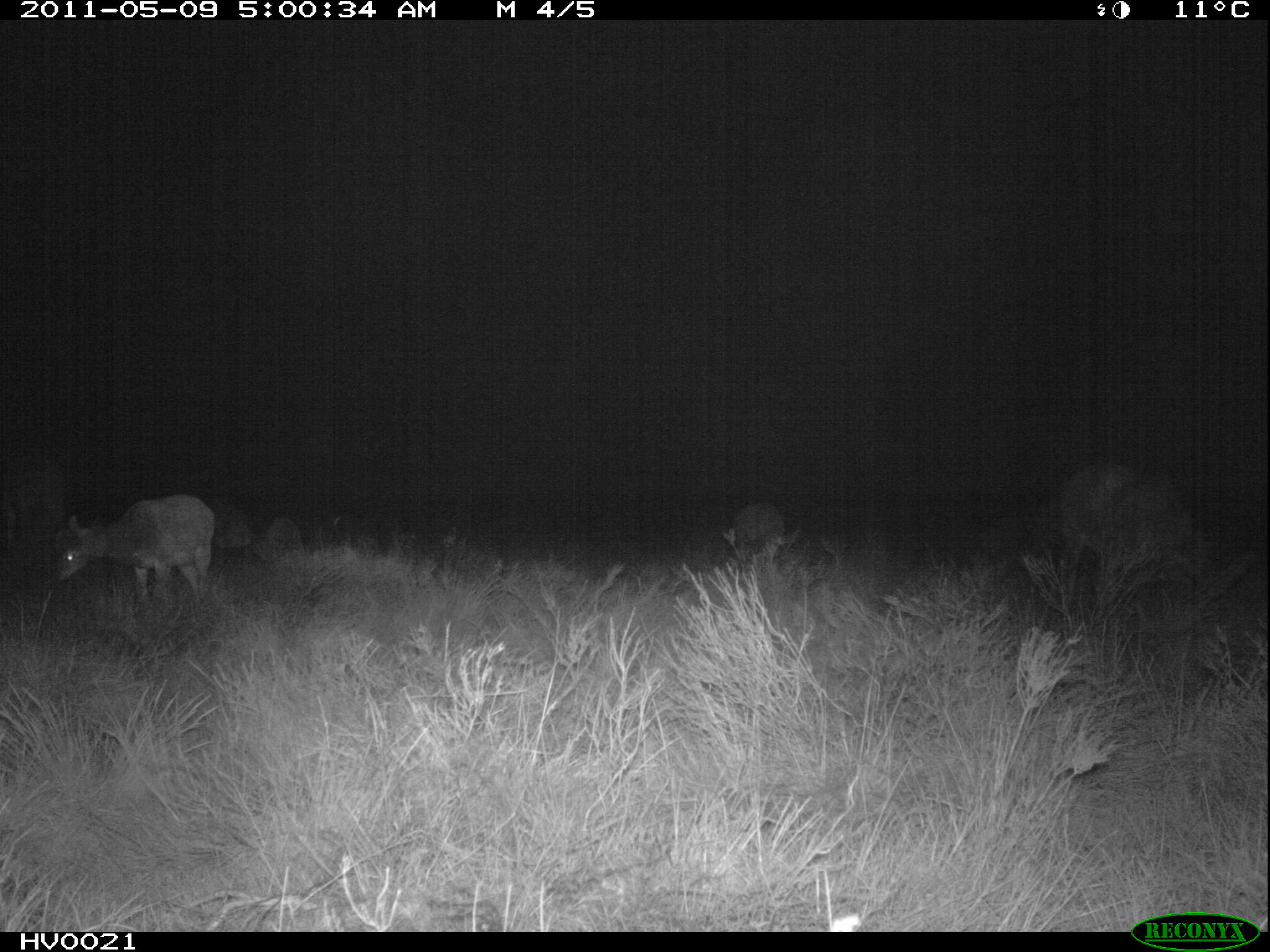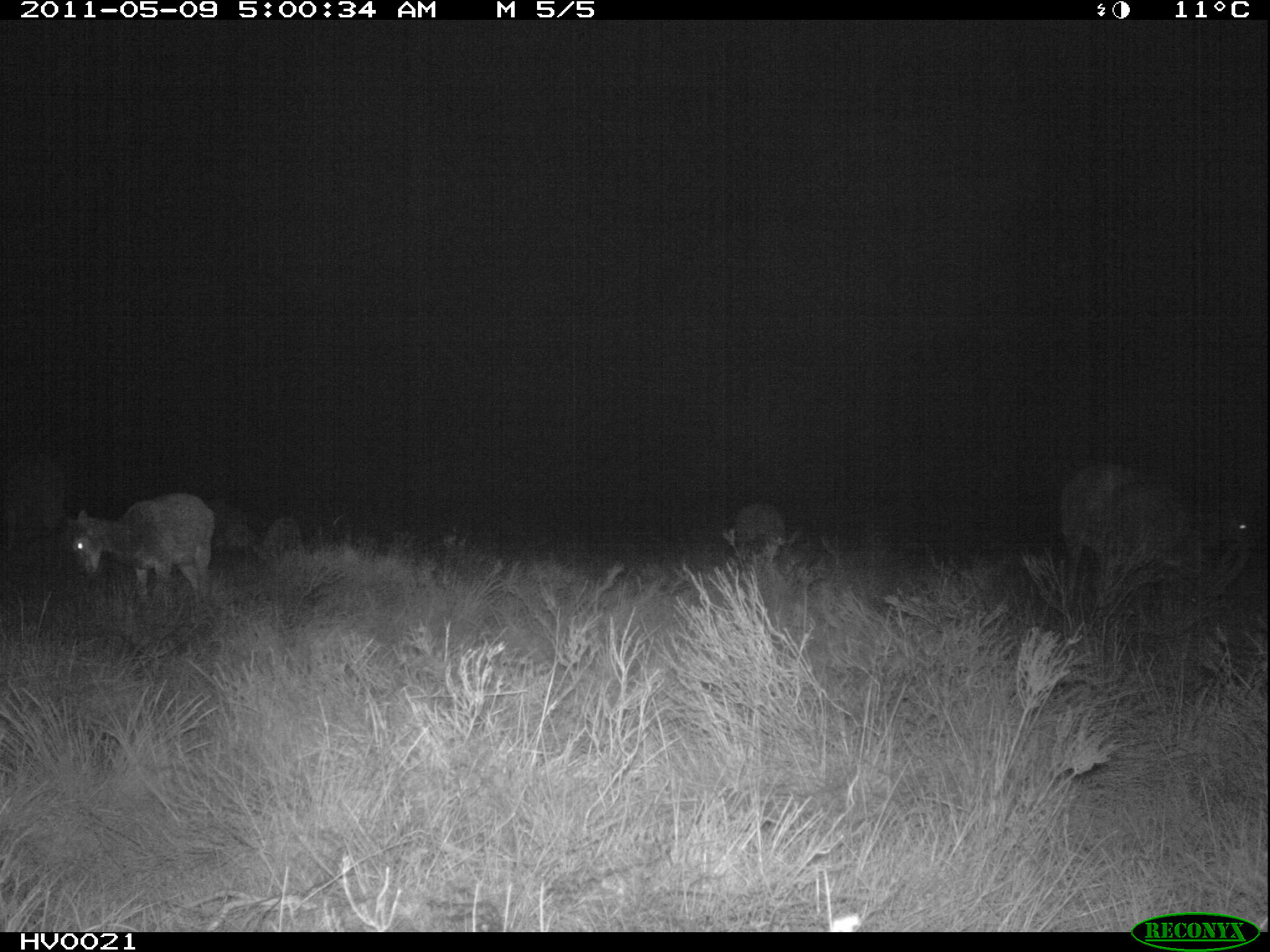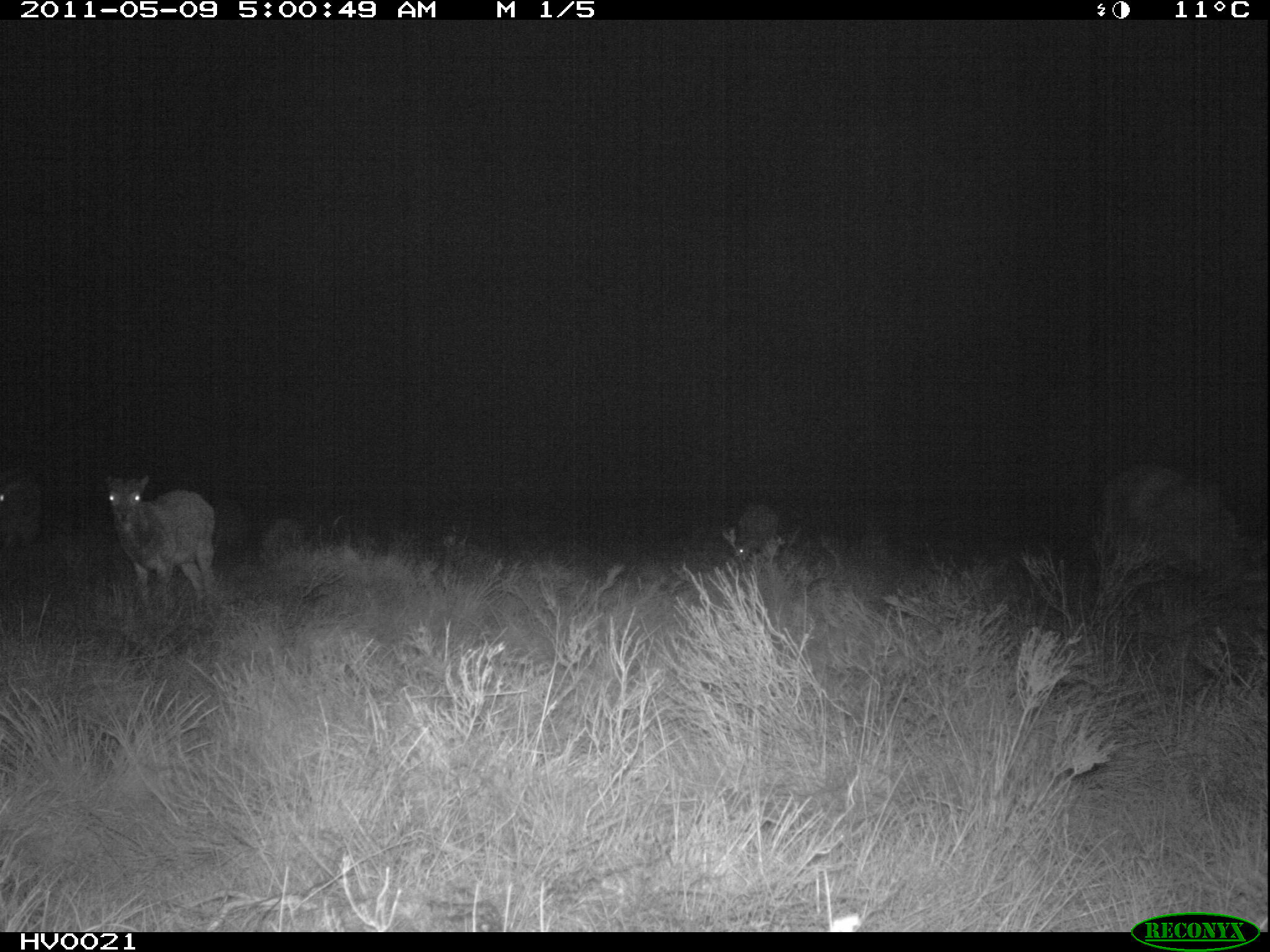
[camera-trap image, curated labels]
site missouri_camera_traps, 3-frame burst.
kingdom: Animalia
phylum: Chordata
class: Mammalia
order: Artiodactyla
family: Bovidae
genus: Ovis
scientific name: Ovis ammon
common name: mouflon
Mouflon (Ovis ammon). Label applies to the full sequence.